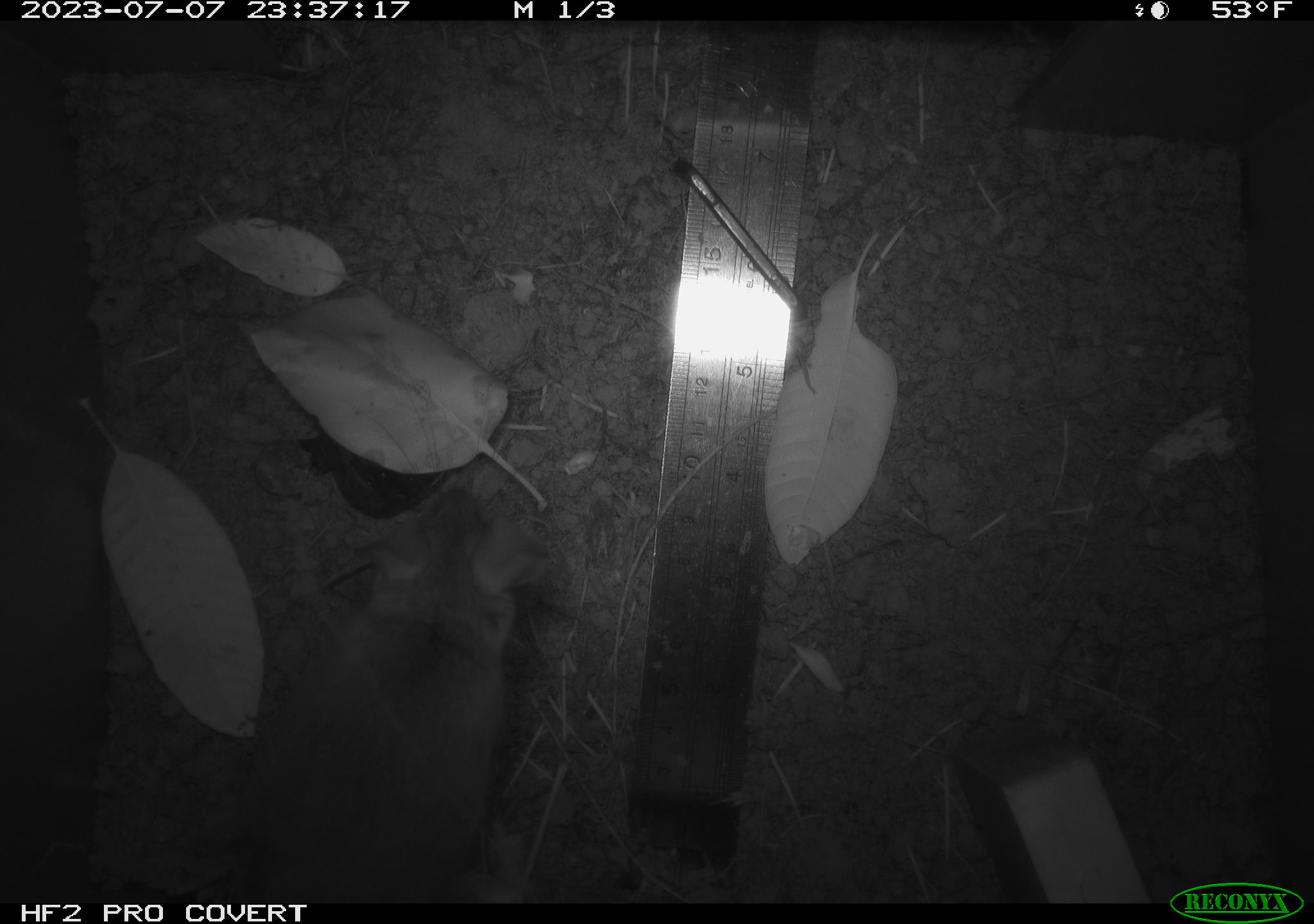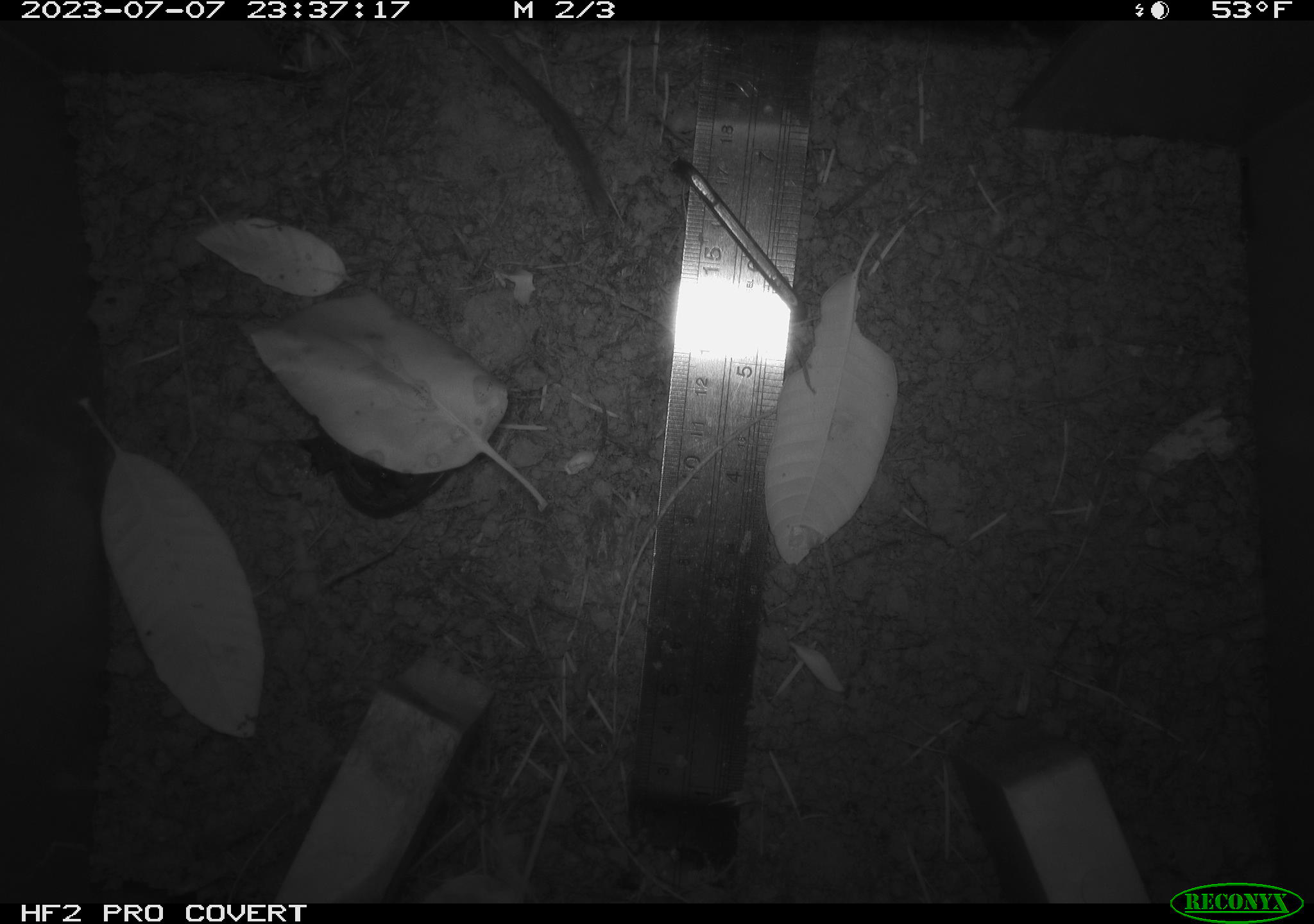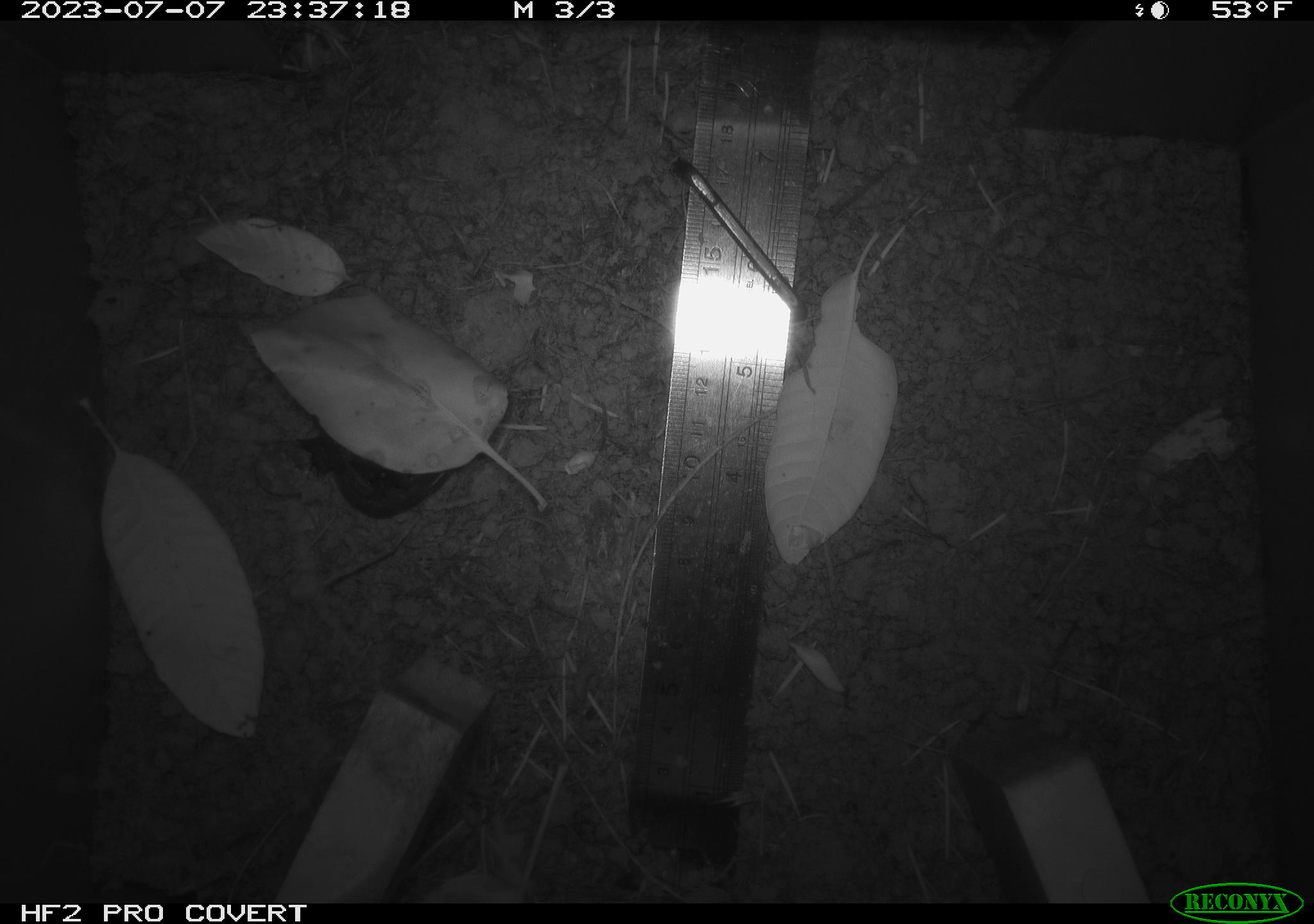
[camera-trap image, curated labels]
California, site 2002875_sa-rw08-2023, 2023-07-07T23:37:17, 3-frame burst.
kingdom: Animalia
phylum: Chordata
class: Mammalia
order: Rodentia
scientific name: Rodentia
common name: mouse species